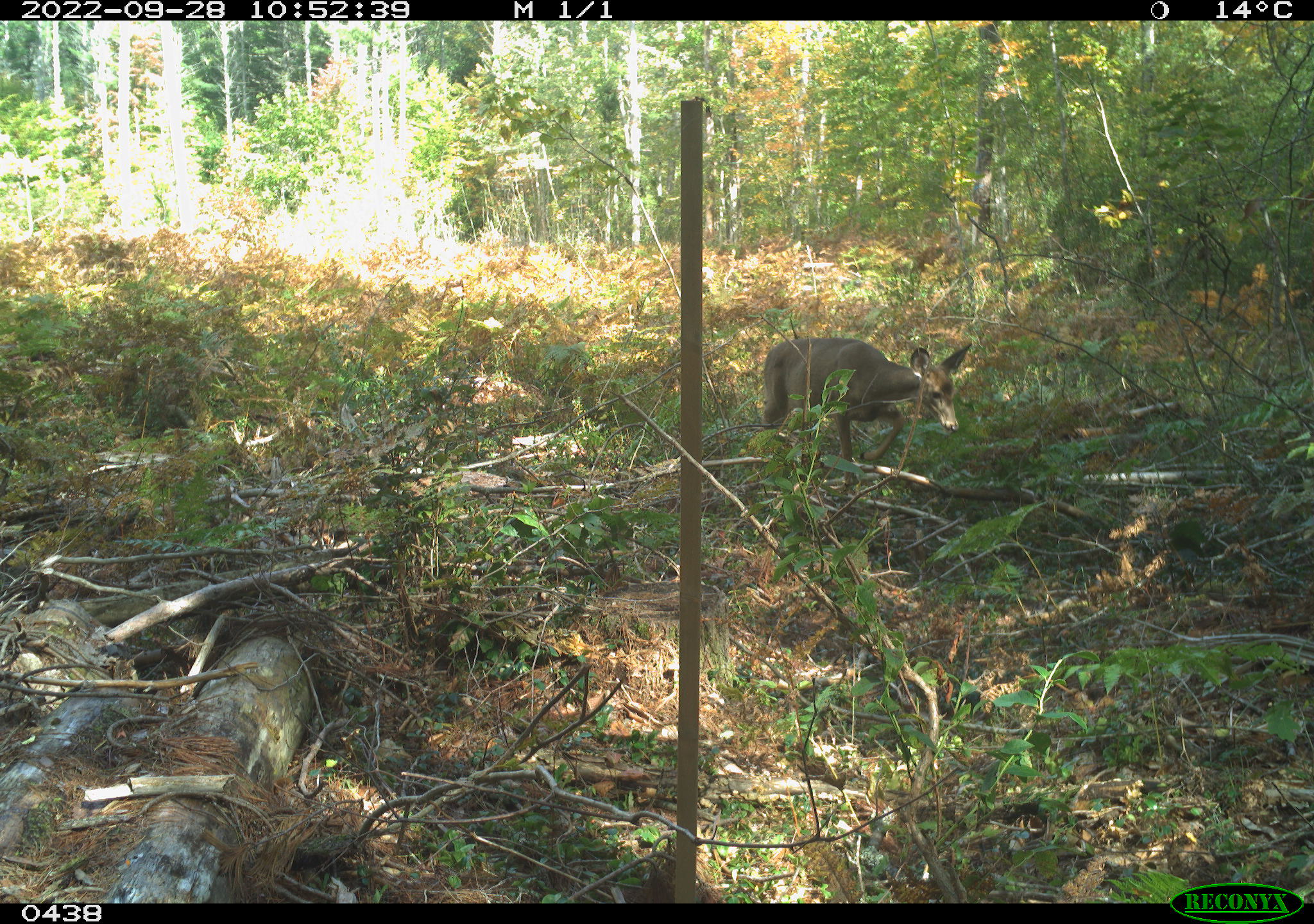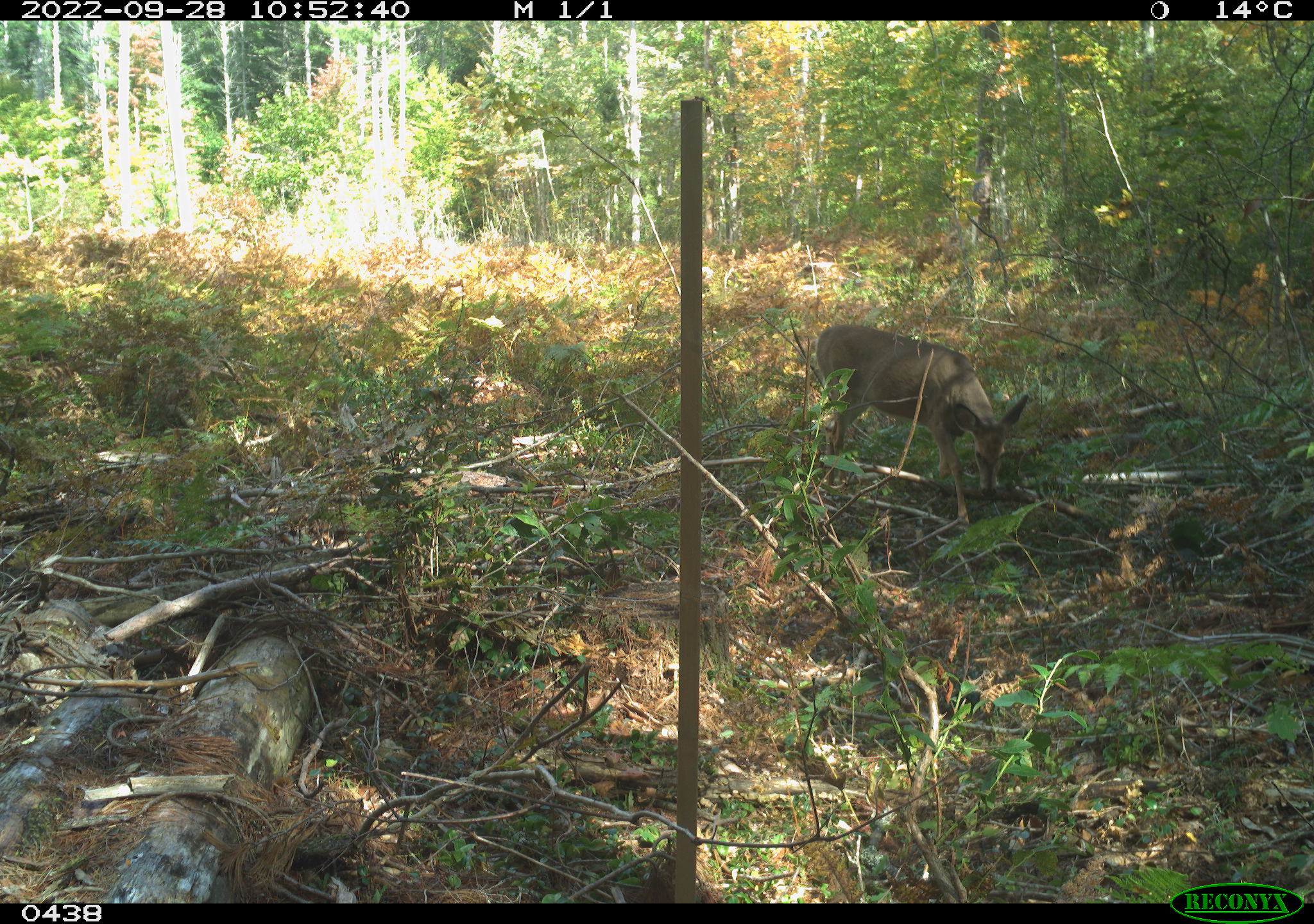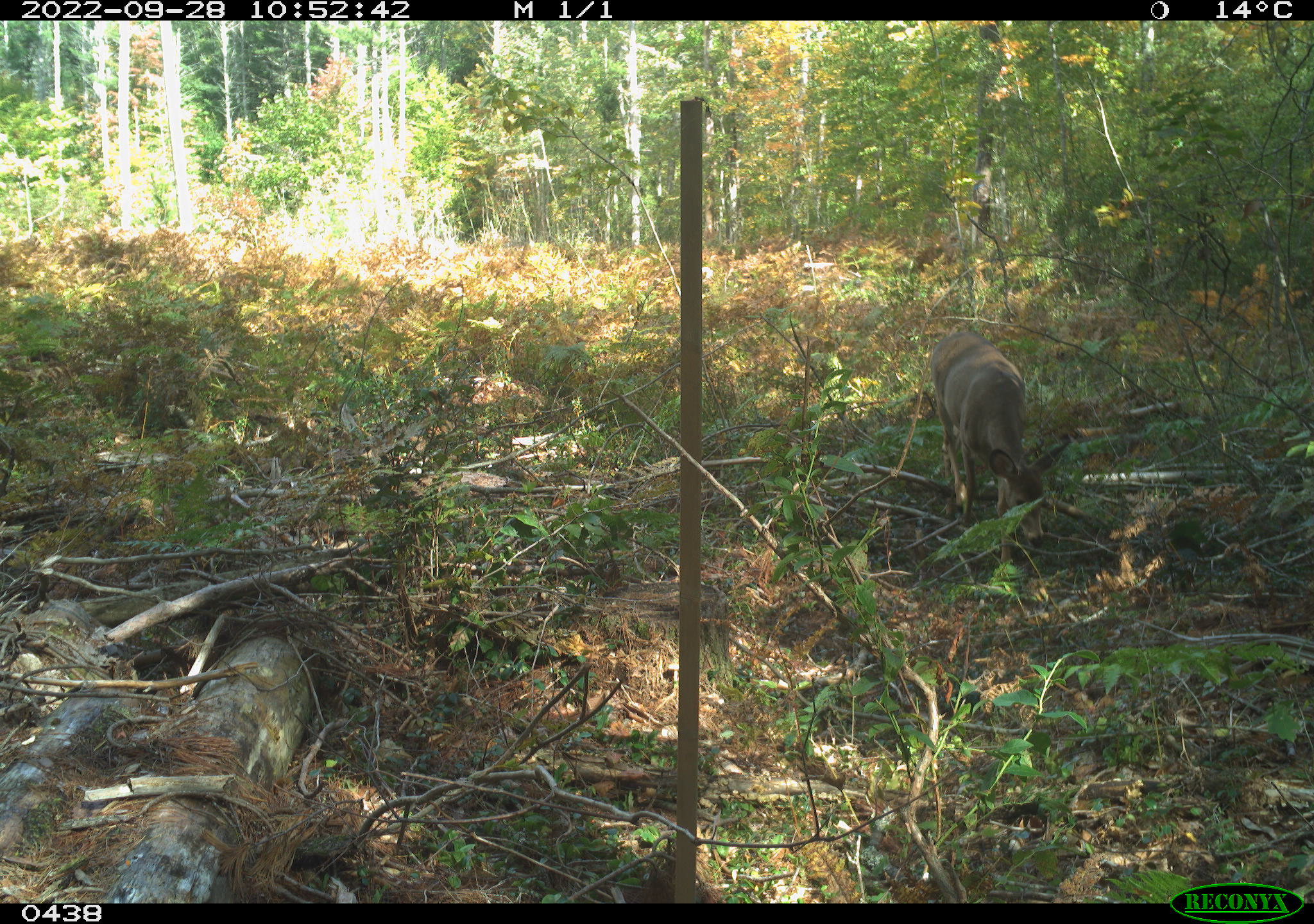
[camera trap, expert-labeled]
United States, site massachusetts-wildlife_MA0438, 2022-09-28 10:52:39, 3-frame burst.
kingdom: Animalia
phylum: Chordata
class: Mammalia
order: Artiodactyla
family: Cervidae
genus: Odocoileus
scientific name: Odocoileus virginianus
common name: white-tailed deer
White-tailed deer (Odocoileus virginianus).